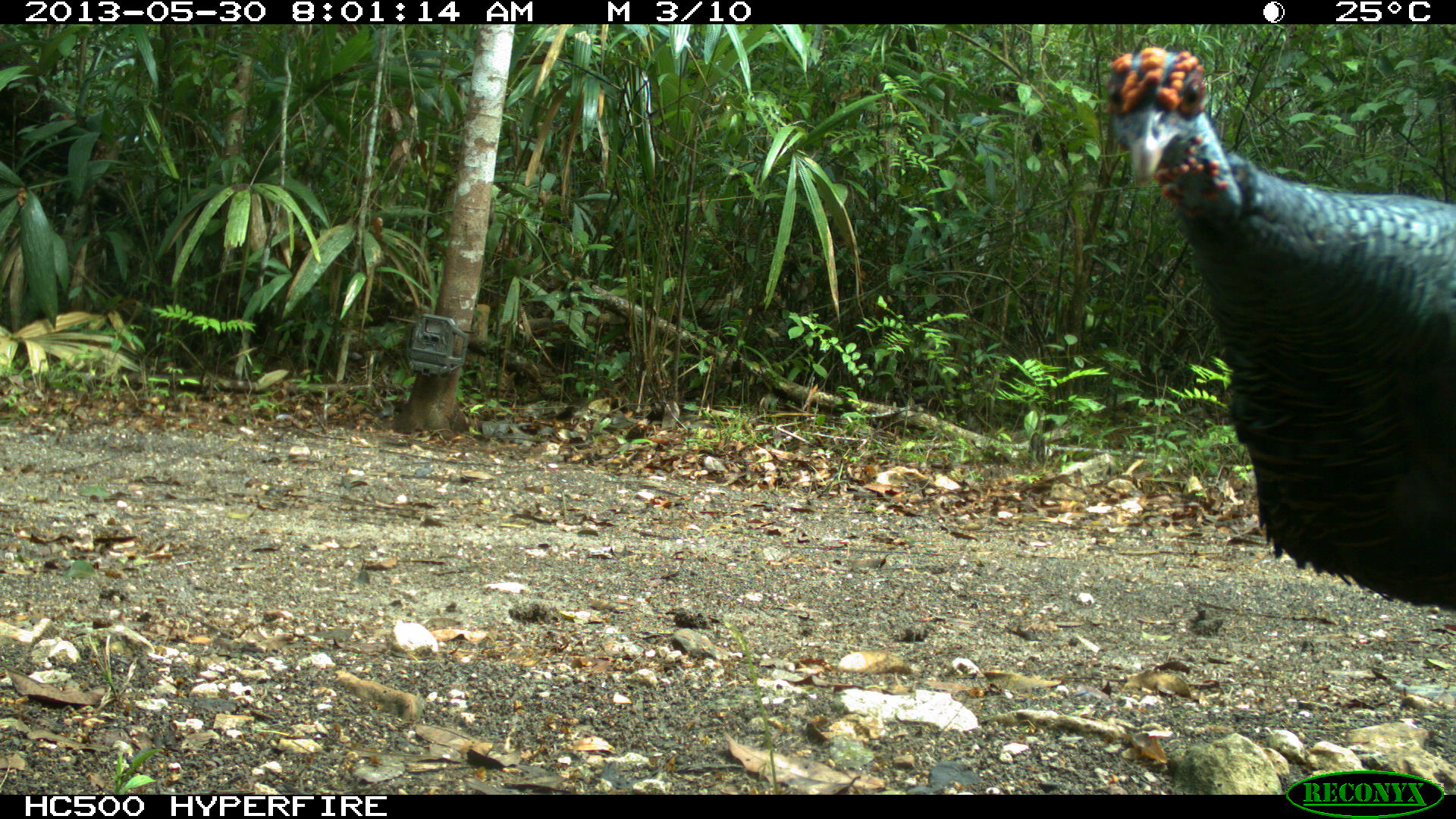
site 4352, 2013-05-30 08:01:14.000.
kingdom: Animalia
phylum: Chordata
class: Aves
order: Galliformes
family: Phasianidae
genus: Meleagris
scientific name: Meleagris ocellata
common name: ocellated turkey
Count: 1.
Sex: female.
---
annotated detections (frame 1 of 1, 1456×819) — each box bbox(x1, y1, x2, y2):
meleagris ocellata: bbox(1100, 44, 1456, 615)